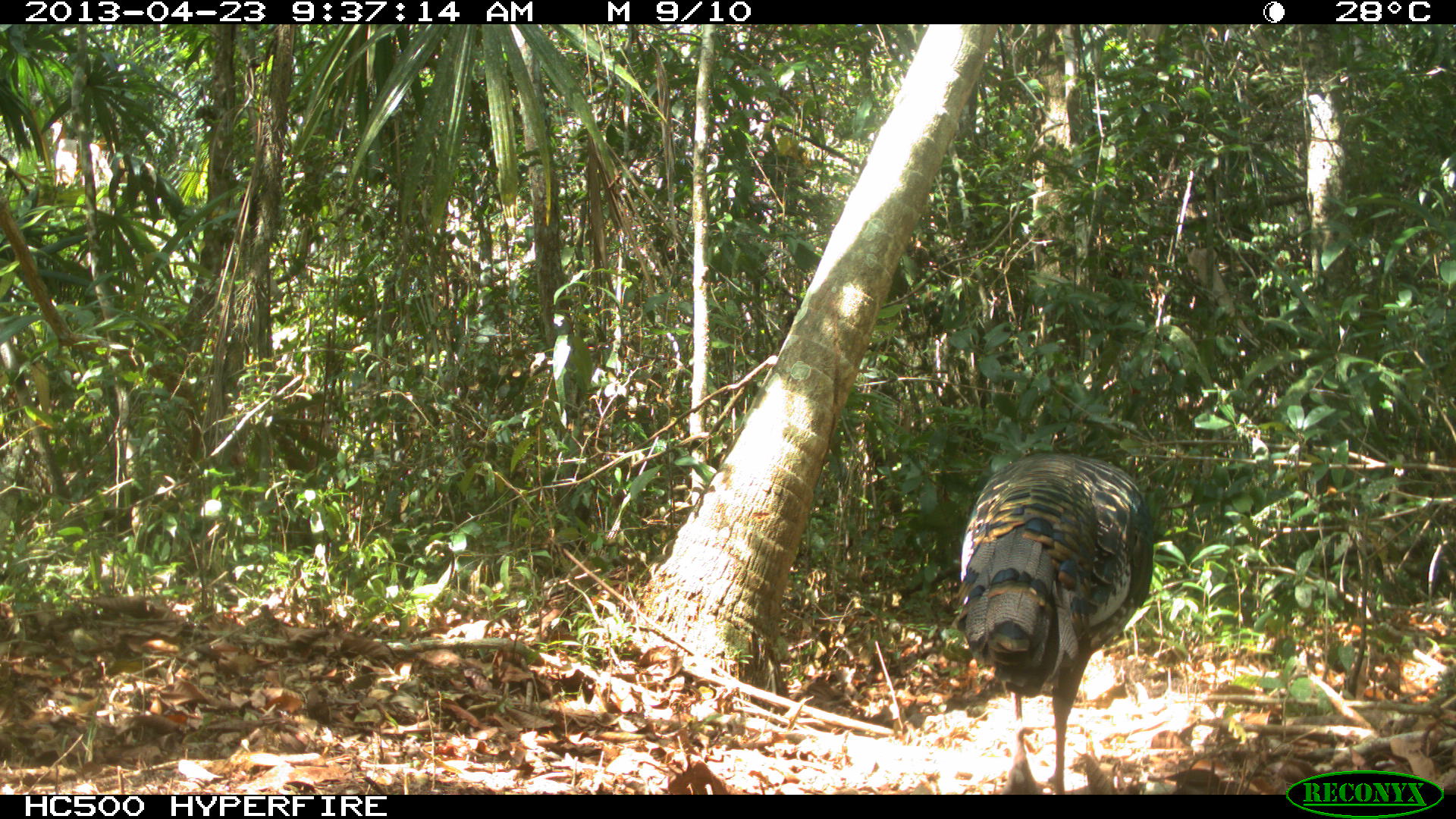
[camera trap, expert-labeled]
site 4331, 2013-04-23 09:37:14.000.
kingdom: Animalia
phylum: Chordata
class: Aves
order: Galliformes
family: Phasianidae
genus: Meleagris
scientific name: Meleagris ocellata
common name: ocellated turkey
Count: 1.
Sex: male.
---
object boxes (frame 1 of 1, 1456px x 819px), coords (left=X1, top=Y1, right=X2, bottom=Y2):
meleagris ocellata: (left=954, top=450, right=1151, bottom=790)